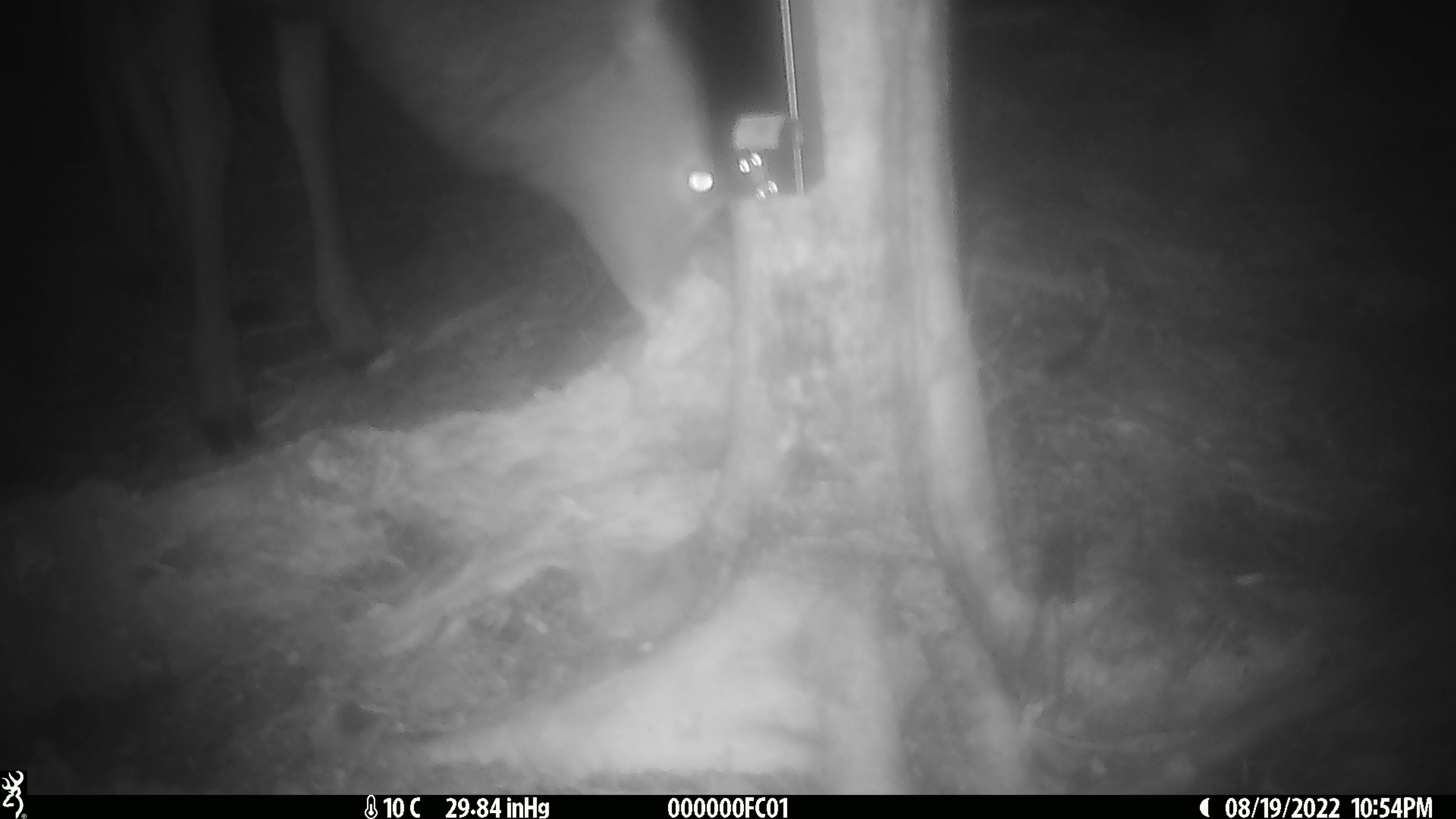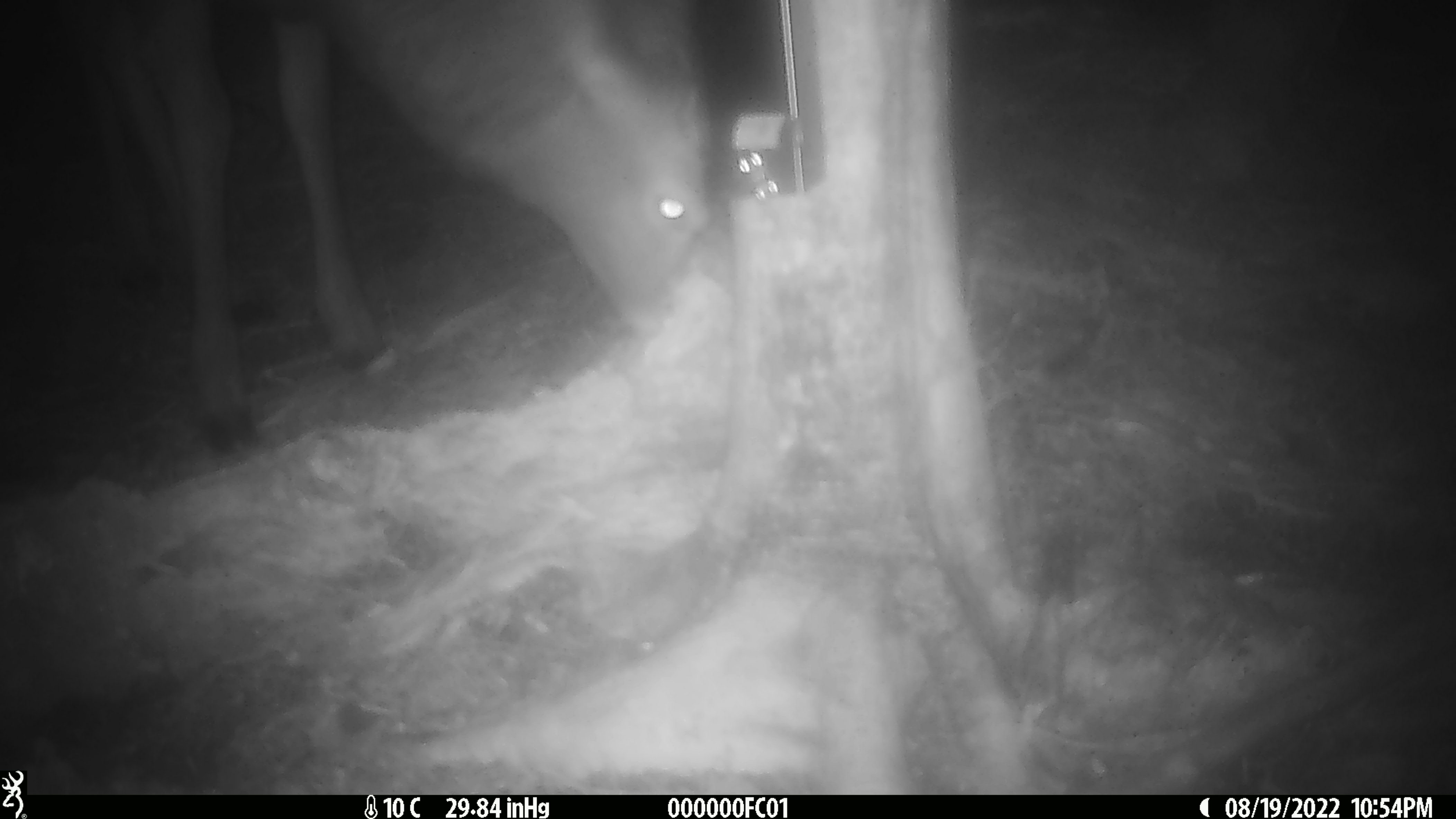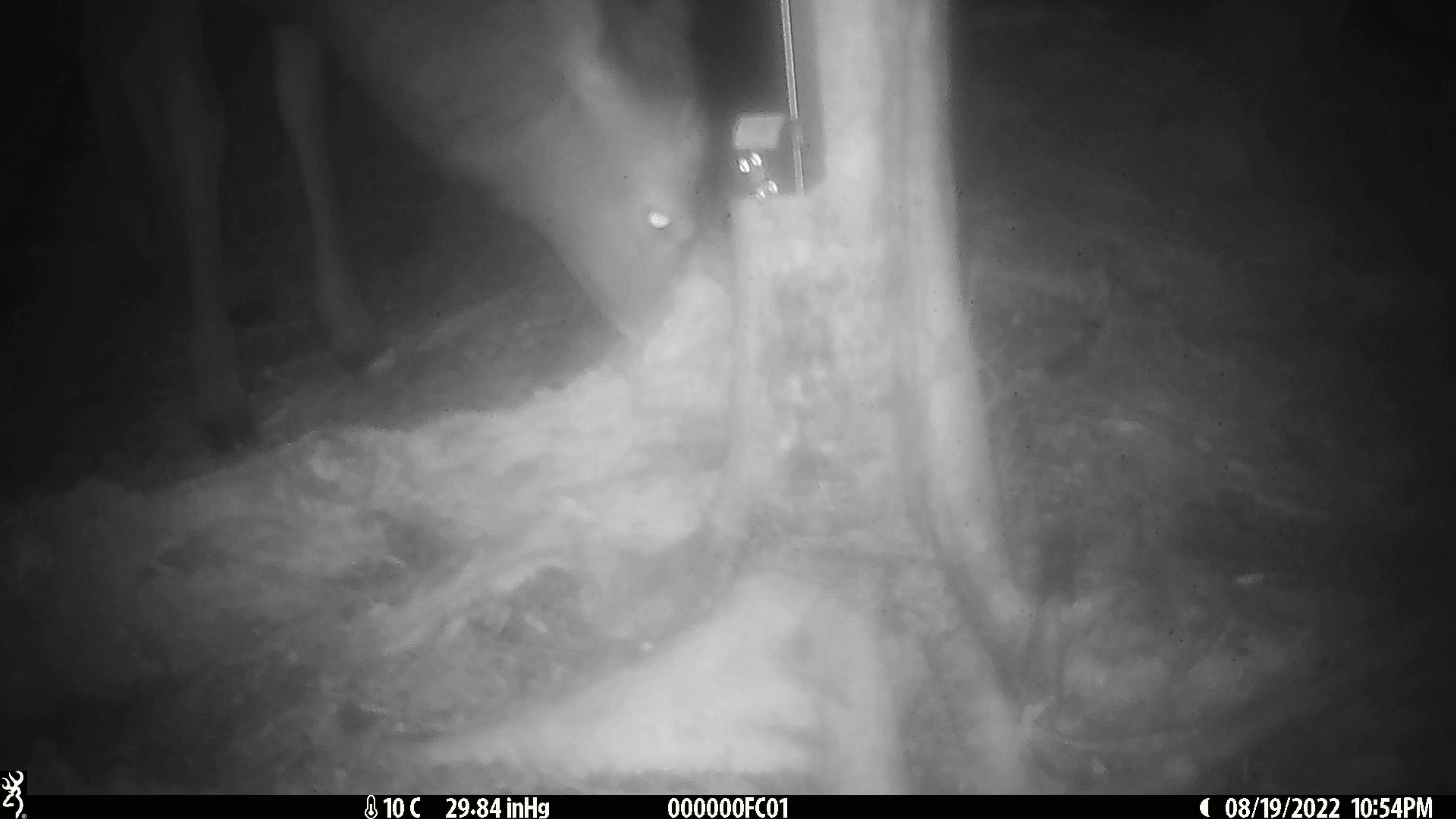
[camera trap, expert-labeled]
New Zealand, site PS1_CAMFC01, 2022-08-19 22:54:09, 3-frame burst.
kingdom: Animalia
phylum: Chordata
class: Mammalia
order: Artiodactyla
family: Cervidae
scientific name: Cervidae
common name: deer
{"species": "deer (Cervidae)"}